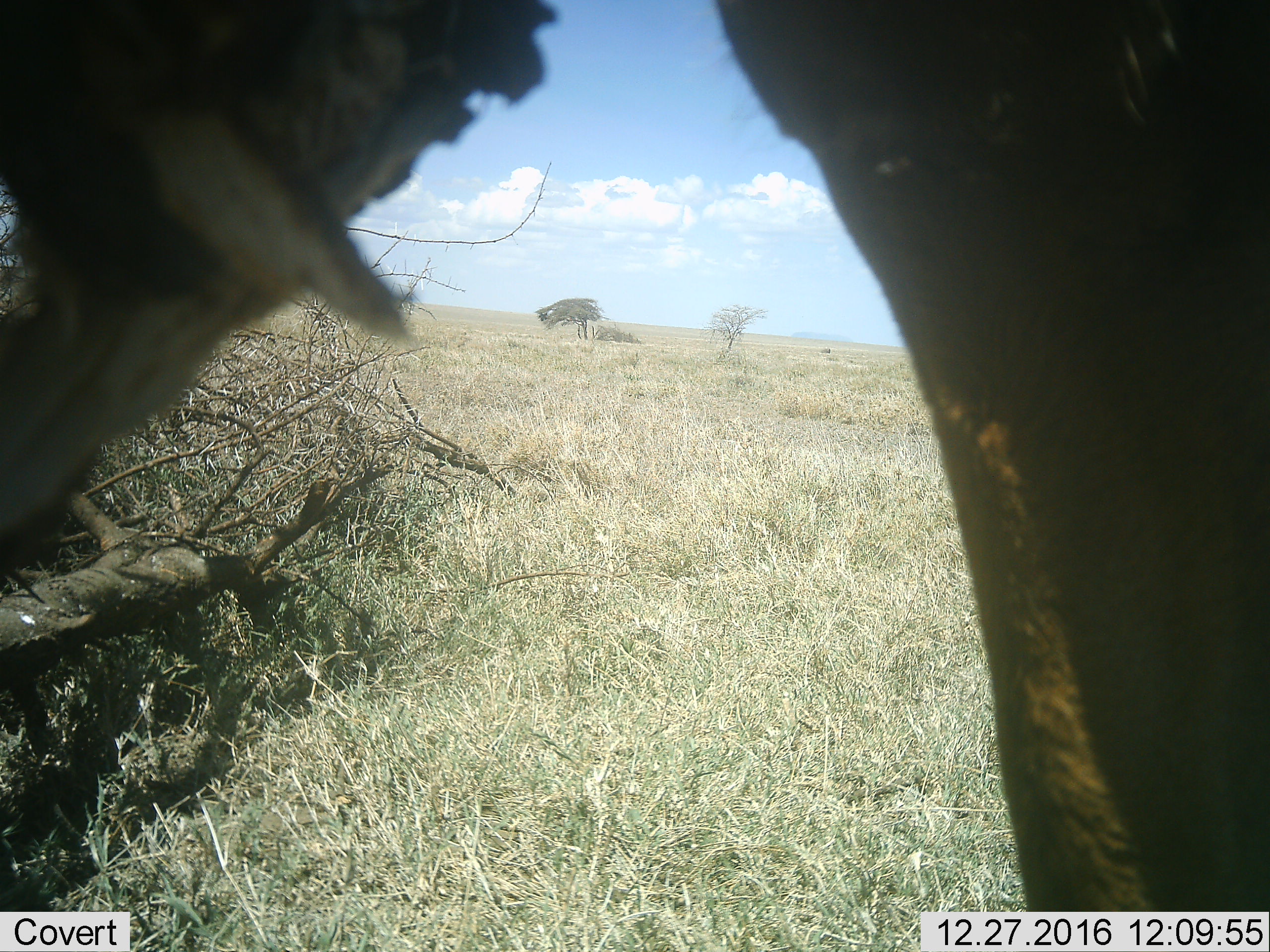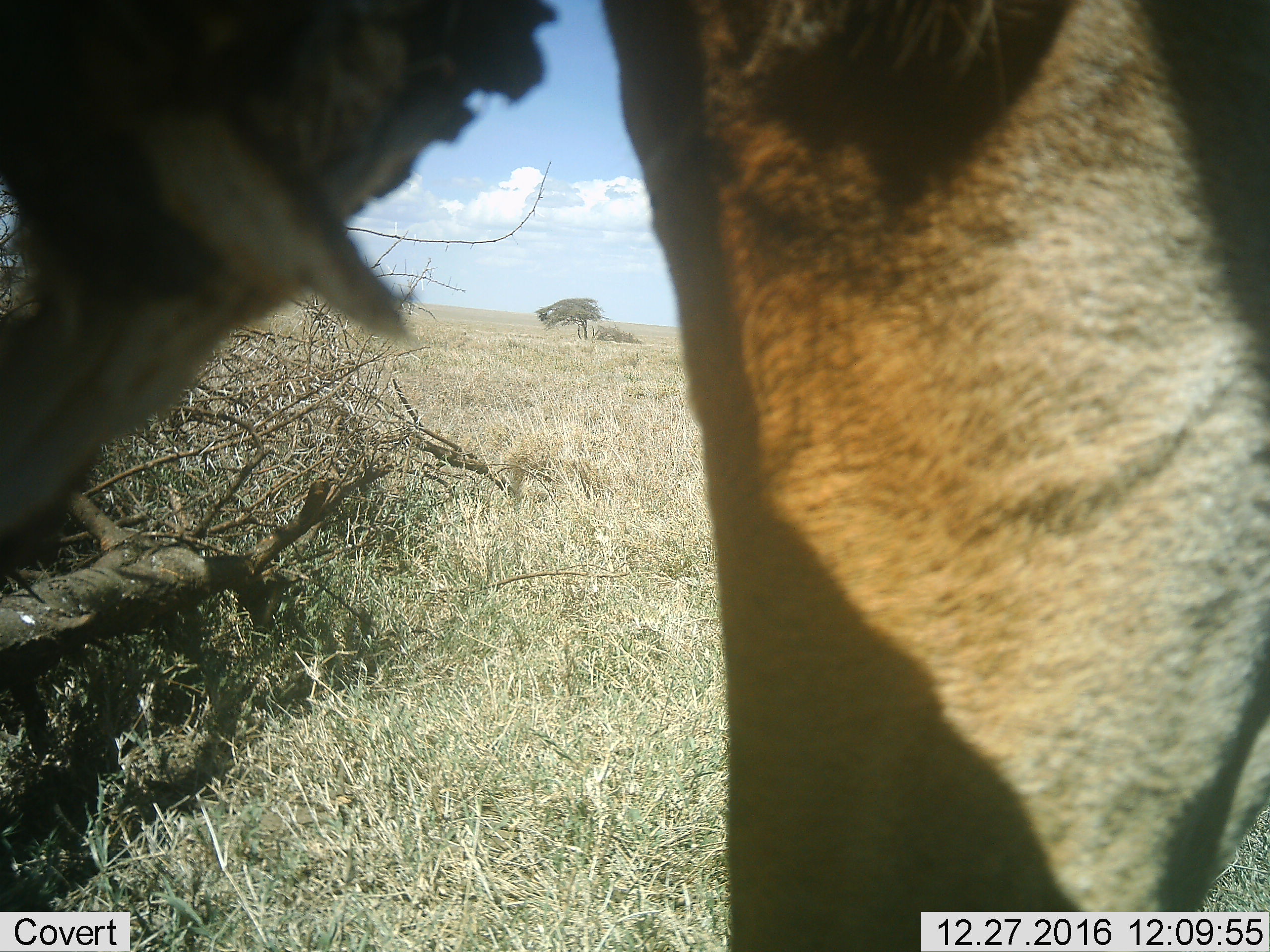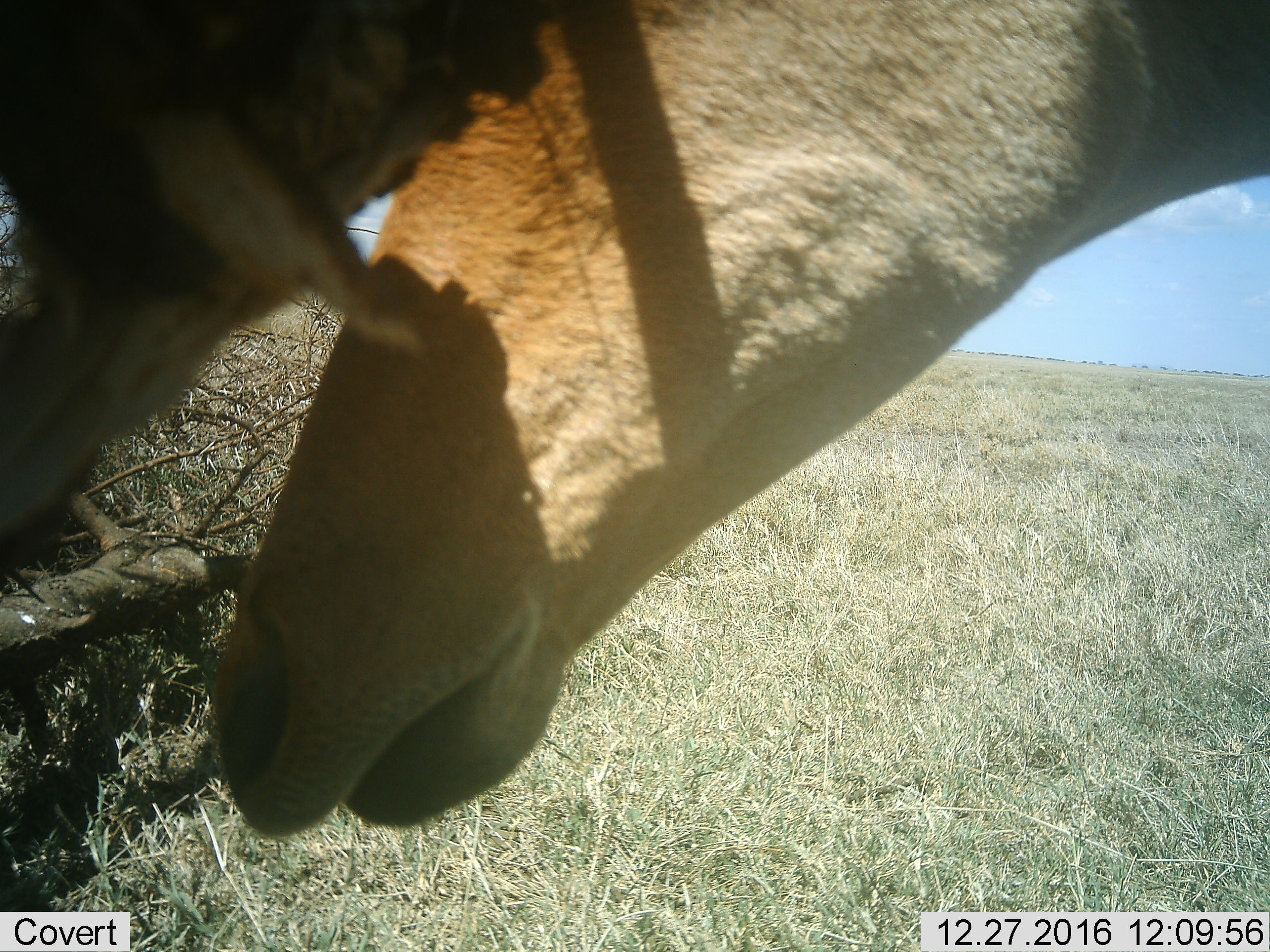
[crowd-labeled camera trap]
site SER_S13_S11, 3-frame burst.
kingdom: Animalia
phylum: Chordata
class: Mammalia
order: Artiodactyla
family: Bovidae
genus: Aepyceros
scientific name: Aepyceros melampus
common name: impala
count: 1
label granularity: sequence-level